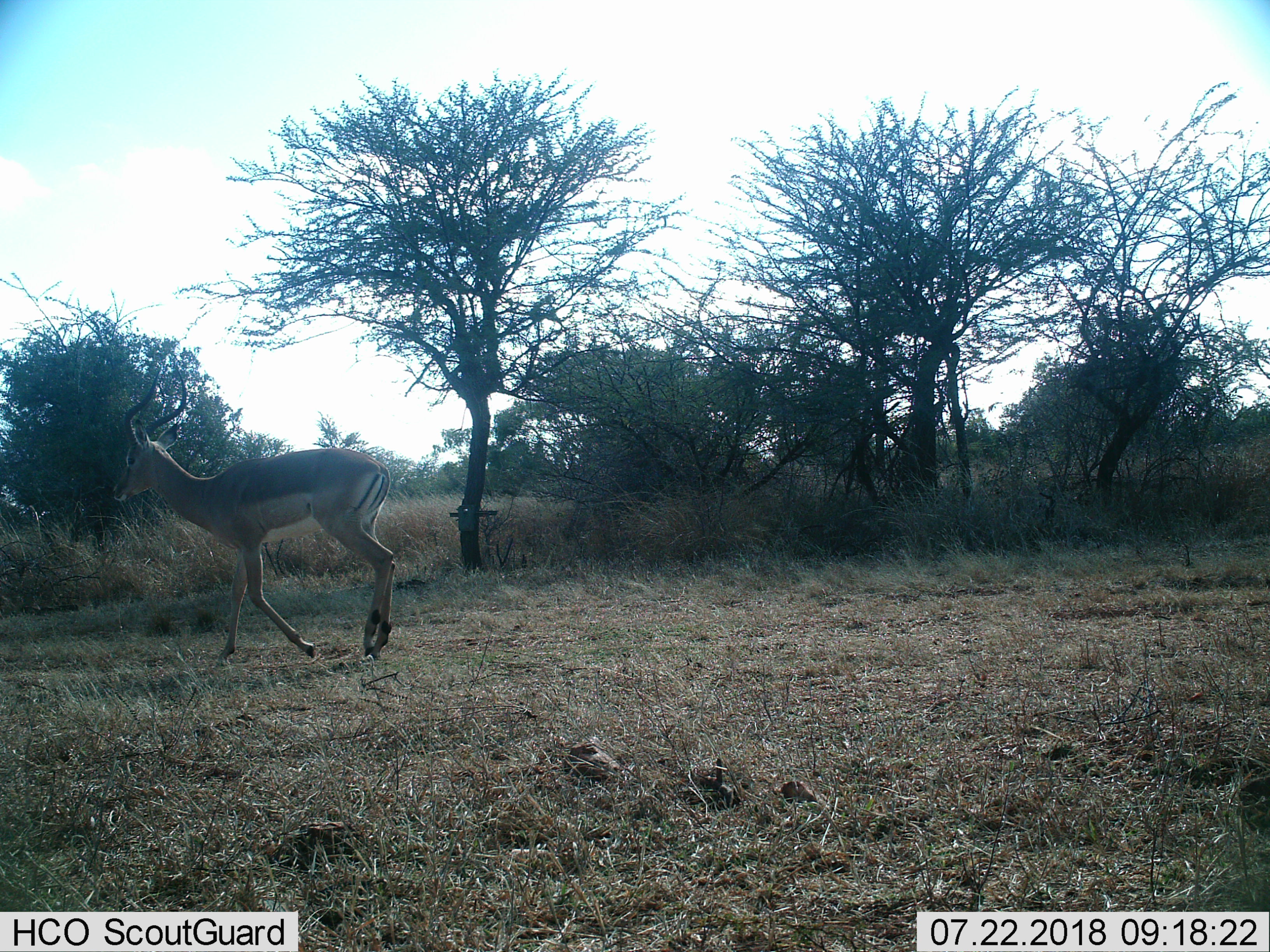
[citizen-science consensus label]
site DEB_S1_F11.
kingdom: Animalia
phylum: Chordata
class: Mammalia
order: Artiodactyla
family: Bovidae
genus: Aepyceros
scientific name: Aepyceros melampus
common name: impala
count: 1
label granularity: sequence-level